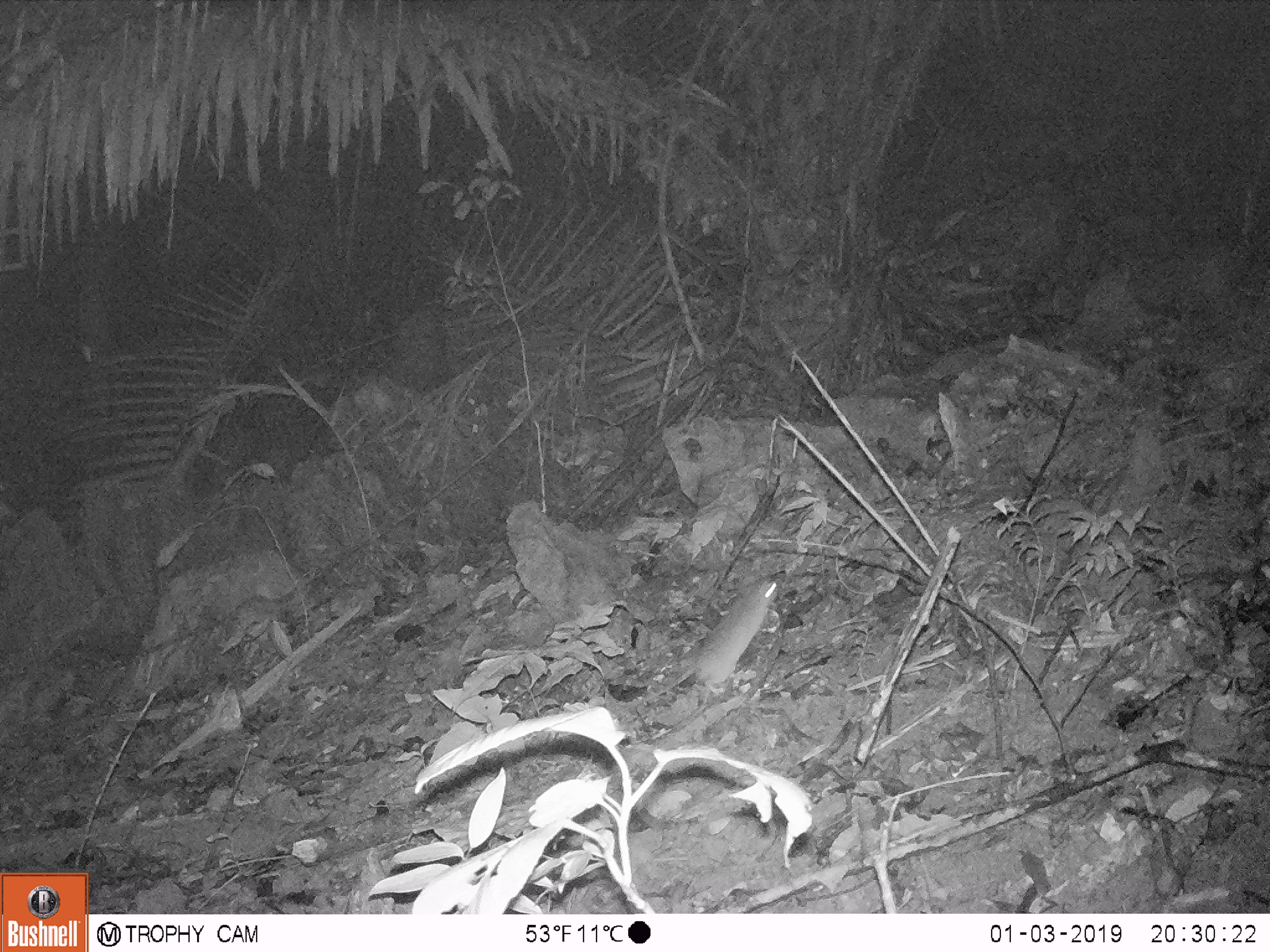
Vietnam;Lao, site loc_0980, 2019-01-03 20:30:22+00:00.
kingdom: Animalia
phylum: Chordata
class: Mammalia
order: Rodentia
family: Muridae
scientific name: Muridae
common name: old-world mice and rats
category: unidentified murid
Unidentified murid (old-world mice and rats) (Muridae). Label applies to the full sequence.